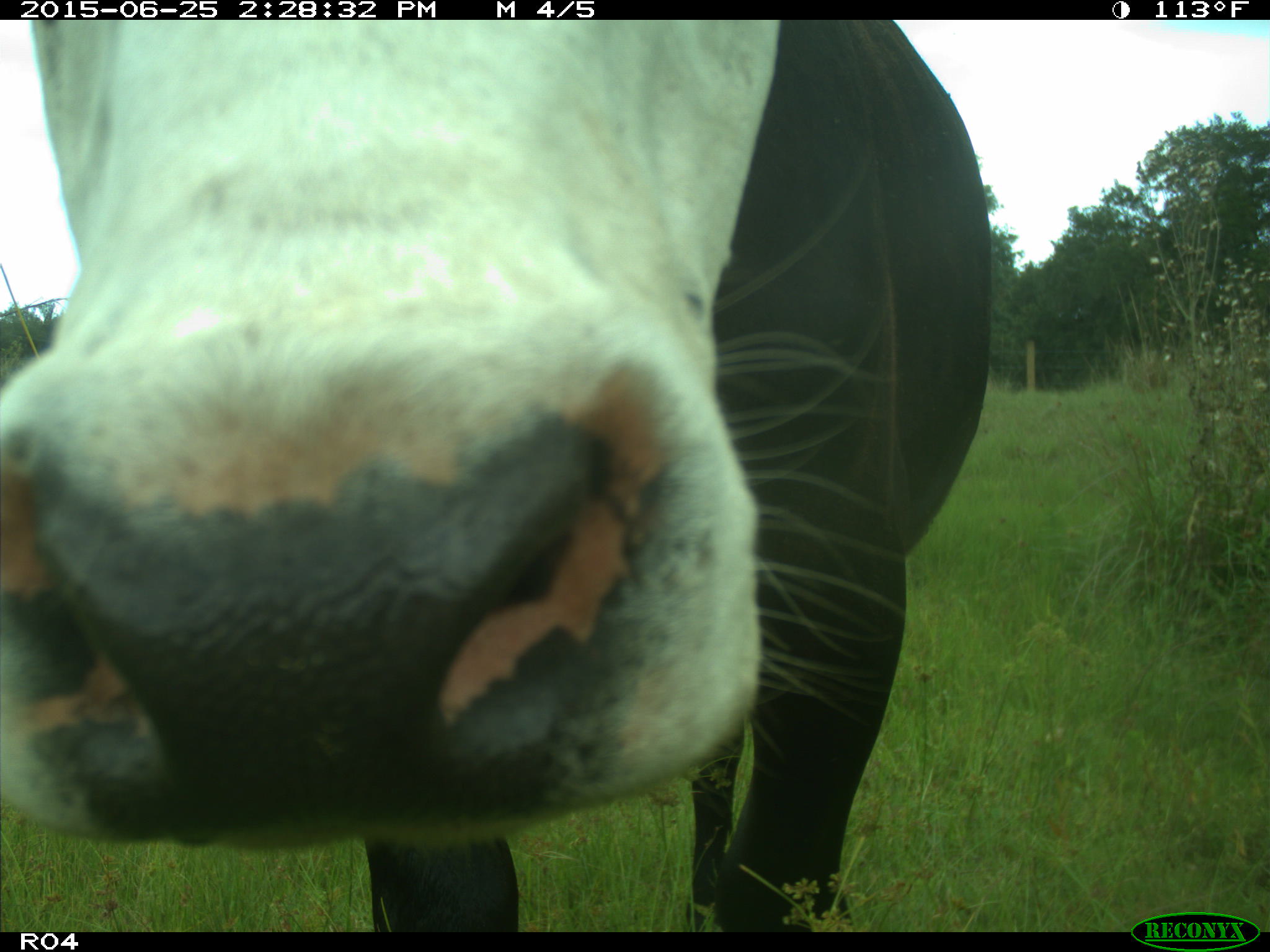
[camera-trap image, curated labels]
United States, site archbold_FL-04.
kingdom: Animalia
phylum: Chordata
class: Mammalia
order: Artiodactyla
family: Bovidae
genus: Bos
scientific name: Bos taurus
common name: domestic cow